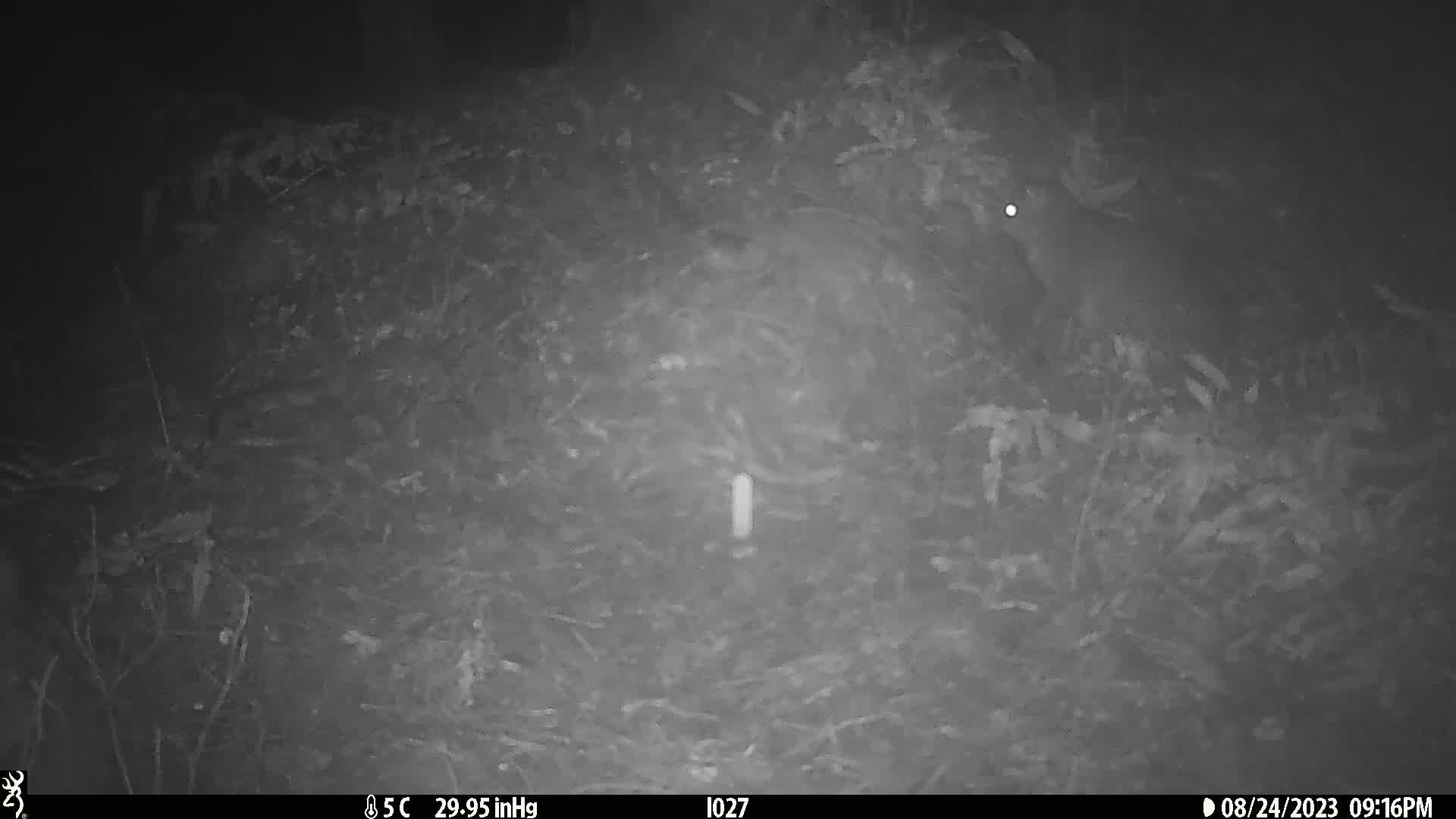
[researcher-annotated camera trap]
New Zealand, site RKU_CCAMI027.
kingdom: Animalia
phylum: Chordata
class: Mammalia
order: Diprotodontia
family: Phalangeridae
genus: Trichosurus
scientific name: Trichosurus vulpecula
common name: common brushtail possum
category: possum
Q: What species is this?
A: Possum (common brushtail possum) (Trichosurus vulpecula).